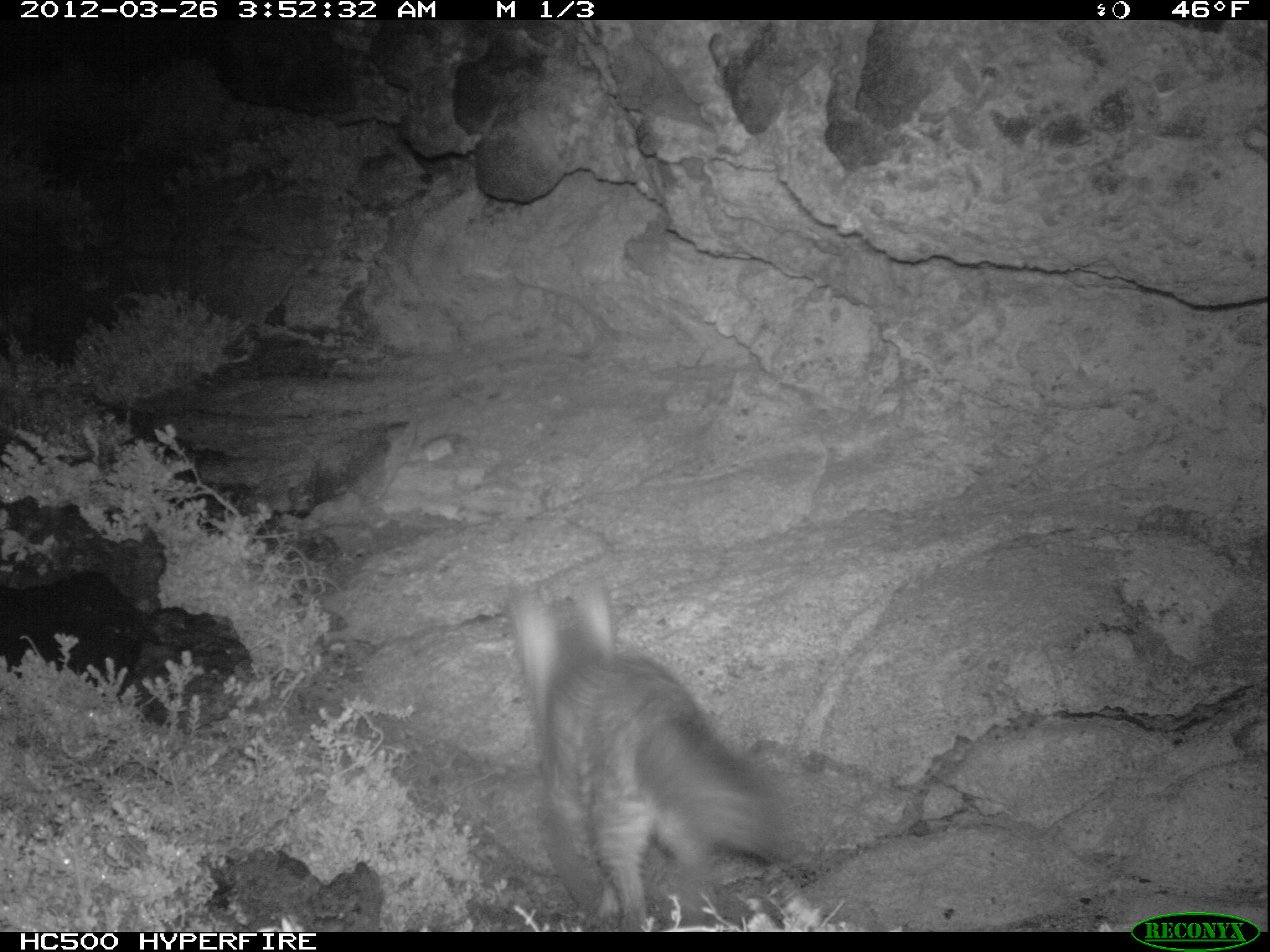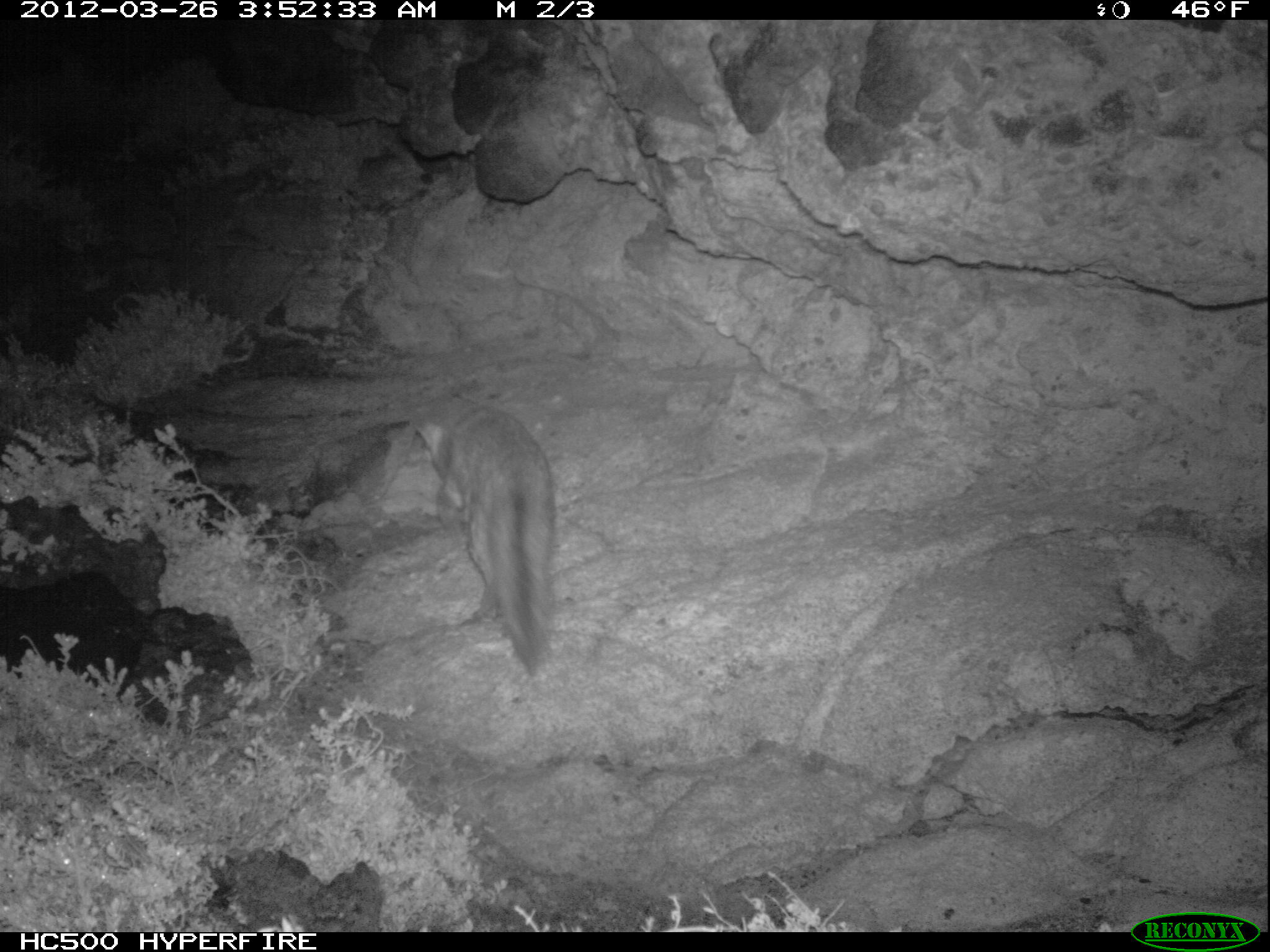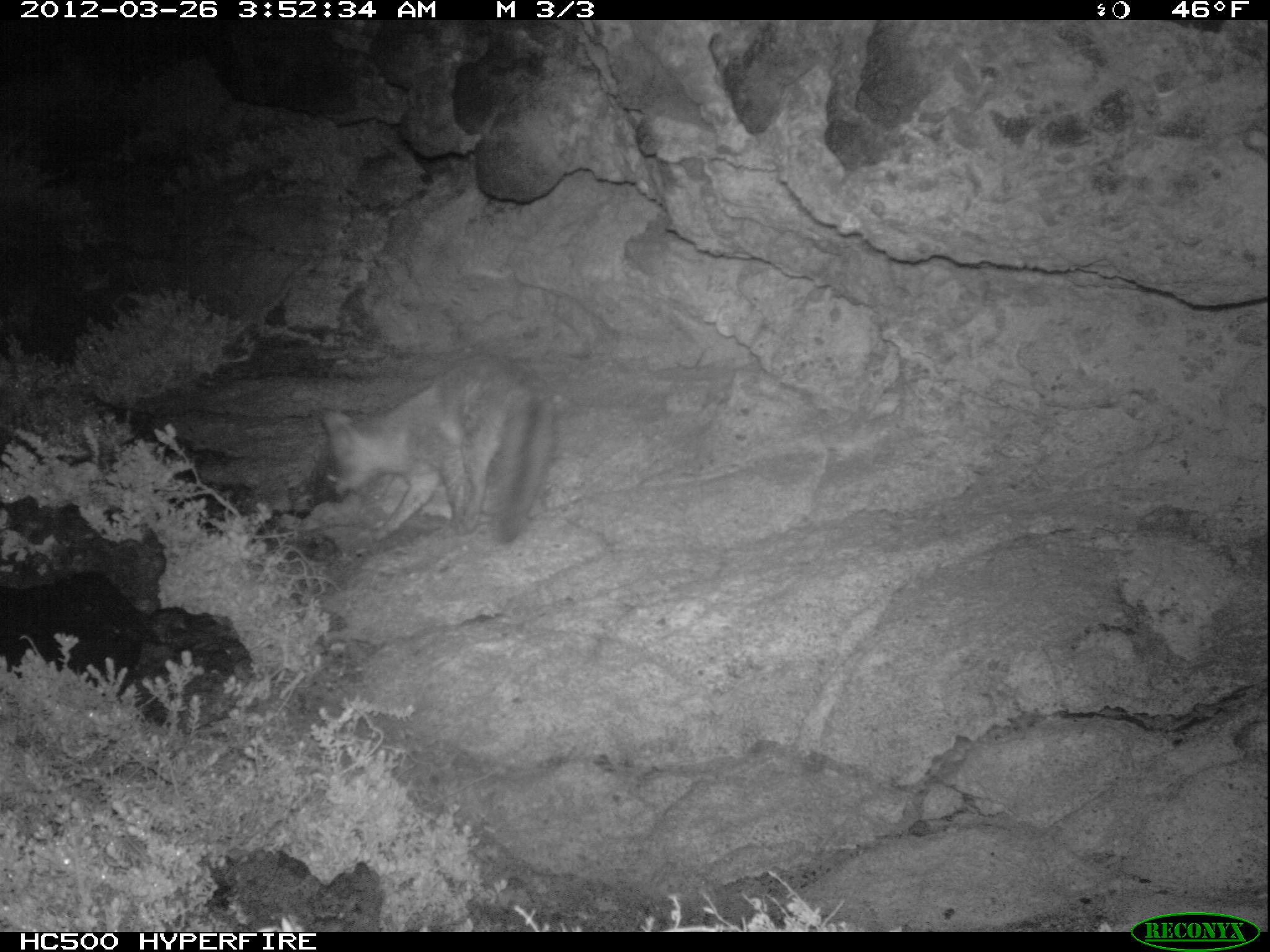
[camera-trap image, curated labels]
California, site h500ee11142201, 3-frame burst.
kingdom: Animalia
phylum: Chordata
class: Mammalia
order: Carnivora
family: Canidae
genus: Urocyon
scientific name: Urocyon littoralis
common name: island fox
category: fox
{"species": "fox (island fox) (Urocyon littoralis)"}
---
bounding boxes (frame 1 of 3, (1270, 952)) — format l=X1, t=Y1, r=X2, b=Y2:
fox: l=503, t=573, r=793, b=933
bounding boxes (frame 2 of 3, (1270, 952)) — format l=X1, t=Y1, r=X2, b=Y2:
fox: l=406, t=402, r=555, b=676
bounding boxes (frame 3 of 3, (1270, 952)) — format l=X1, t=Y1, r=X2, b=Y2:
fox: l=319, t=354, r=555, b=545